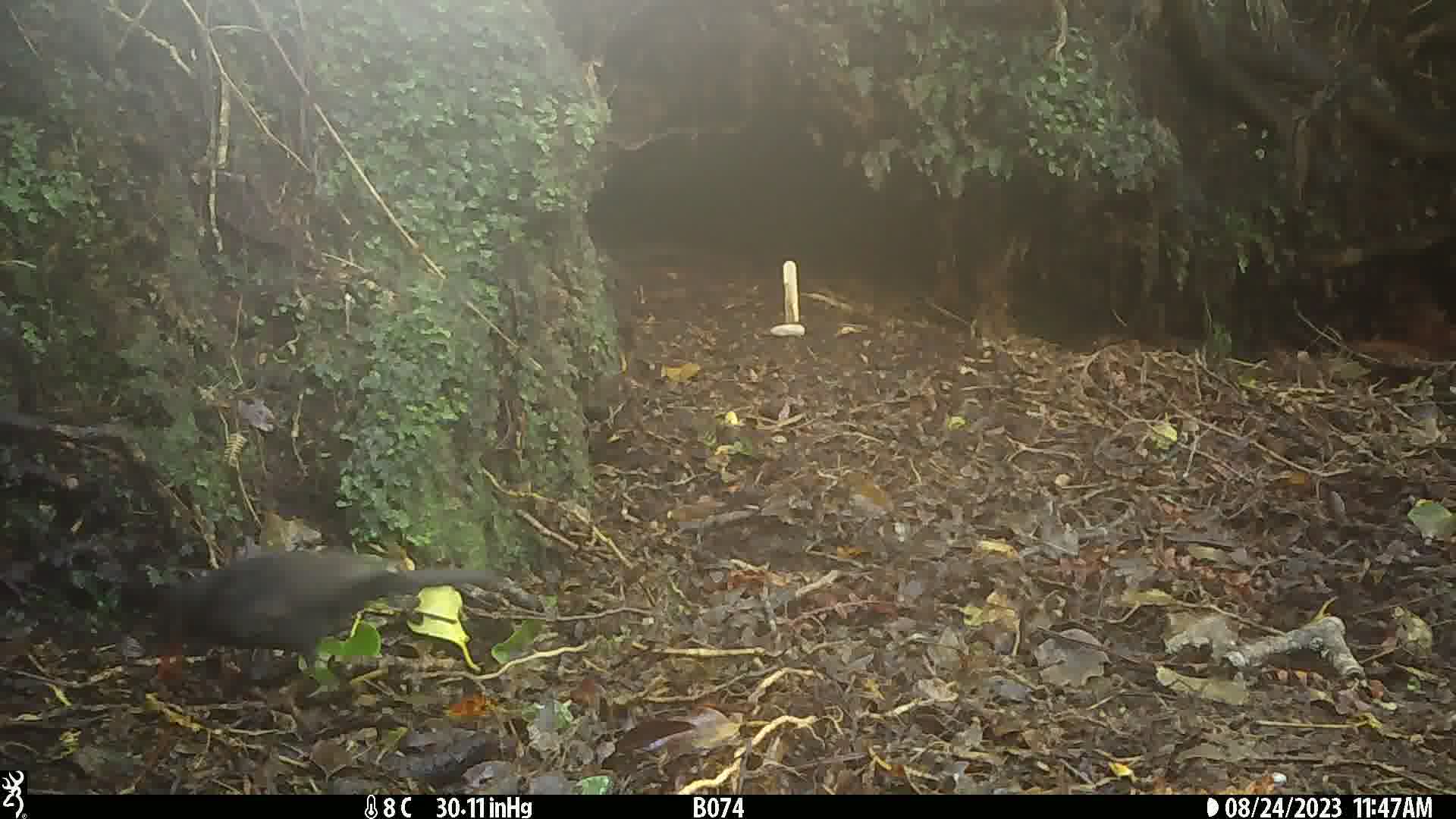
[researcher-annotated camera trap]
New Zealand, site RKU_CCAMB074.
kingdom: Animalia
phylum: Chordata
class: Aves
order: Passeriformes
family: Turdidae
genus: Turdus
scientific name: Turdus merula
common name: eurasian blackbird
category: blackbird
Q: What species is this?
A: Blackbird (eurasian blackbird) (Turdus merula).